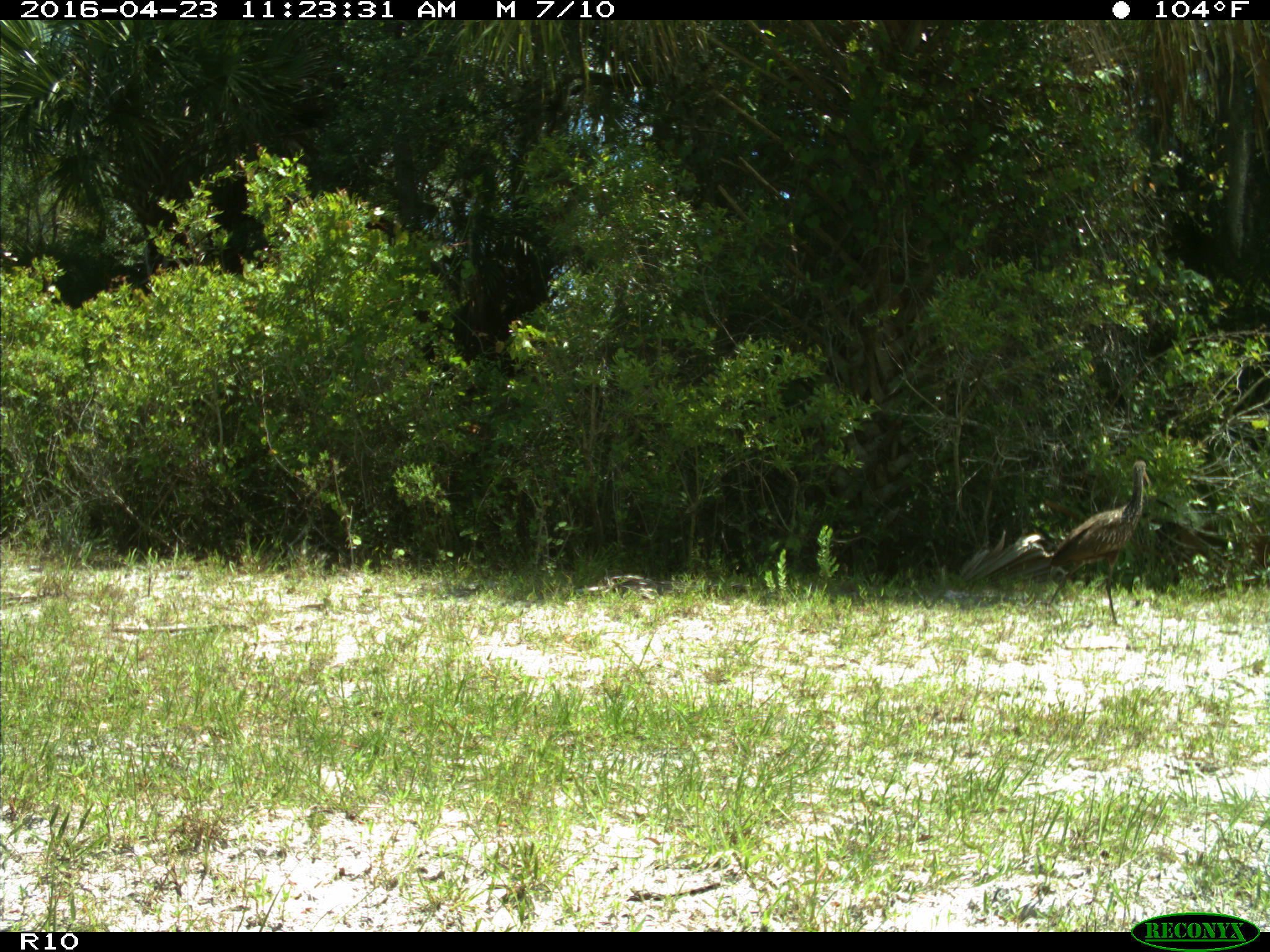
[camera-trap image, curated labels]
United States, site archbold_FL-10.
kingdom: Animalia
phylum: Chordata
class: Aves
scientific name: Aves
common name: birds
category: unidentified bird